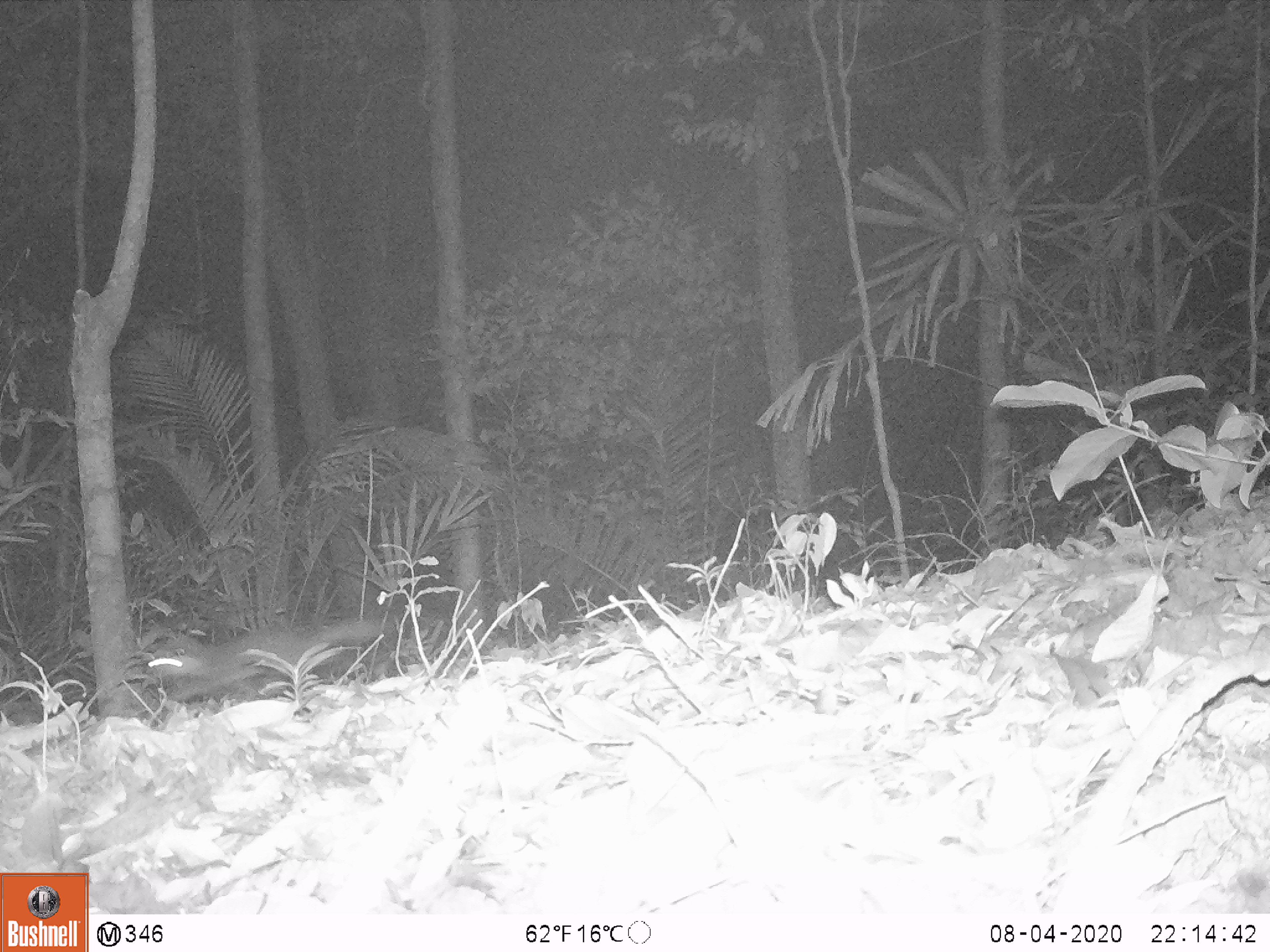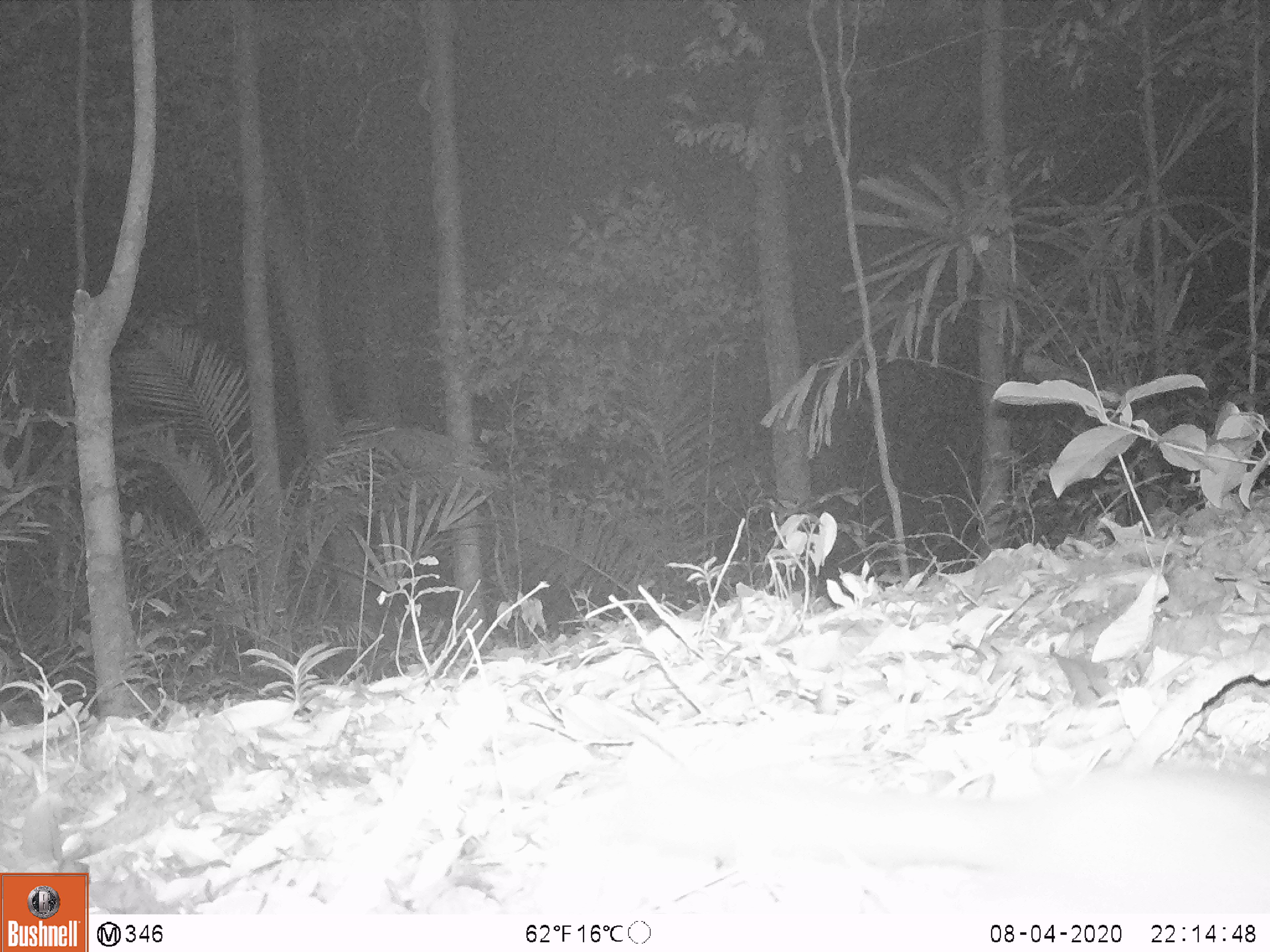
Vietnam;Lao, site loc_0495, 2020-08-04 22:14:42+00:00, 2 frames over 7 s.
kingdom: Animalia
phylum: Chordata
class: Mammalia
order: Carnivora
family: Mustelidae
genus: Melogale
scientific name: Melogale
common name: ferret badger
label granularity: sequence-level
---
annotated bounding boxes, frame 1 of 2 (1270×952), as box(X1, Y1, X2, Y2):
ferret badger: box(146, 619, 379, 701)